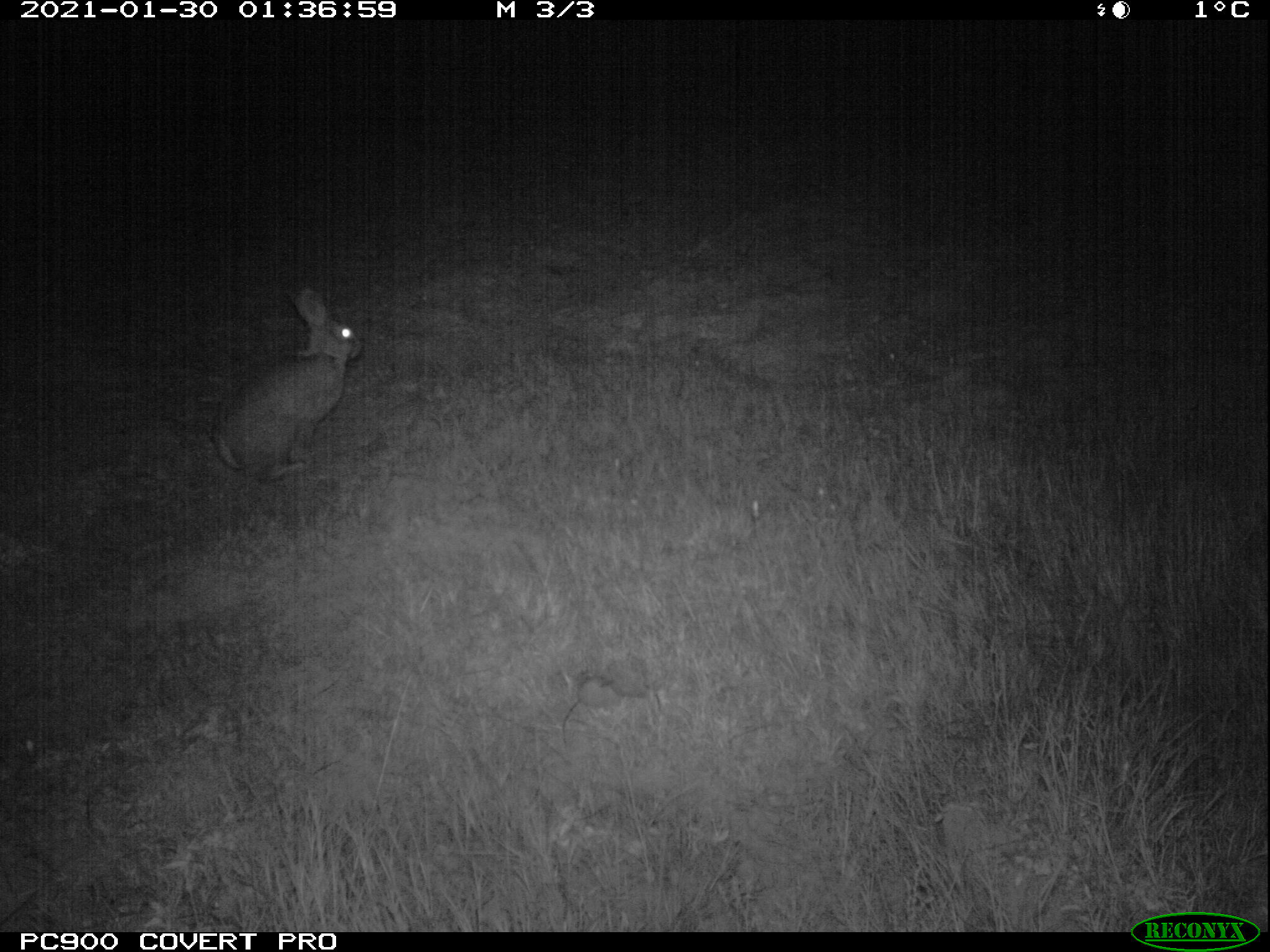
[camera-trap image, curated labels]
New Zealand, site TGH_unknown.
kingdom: Animalia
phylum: Chordata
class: Mammalia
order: Lagomorpha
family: Leporidae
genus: Oryctolagus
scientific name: Oryctolagus cuniculus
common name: european rabbit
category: rabbit